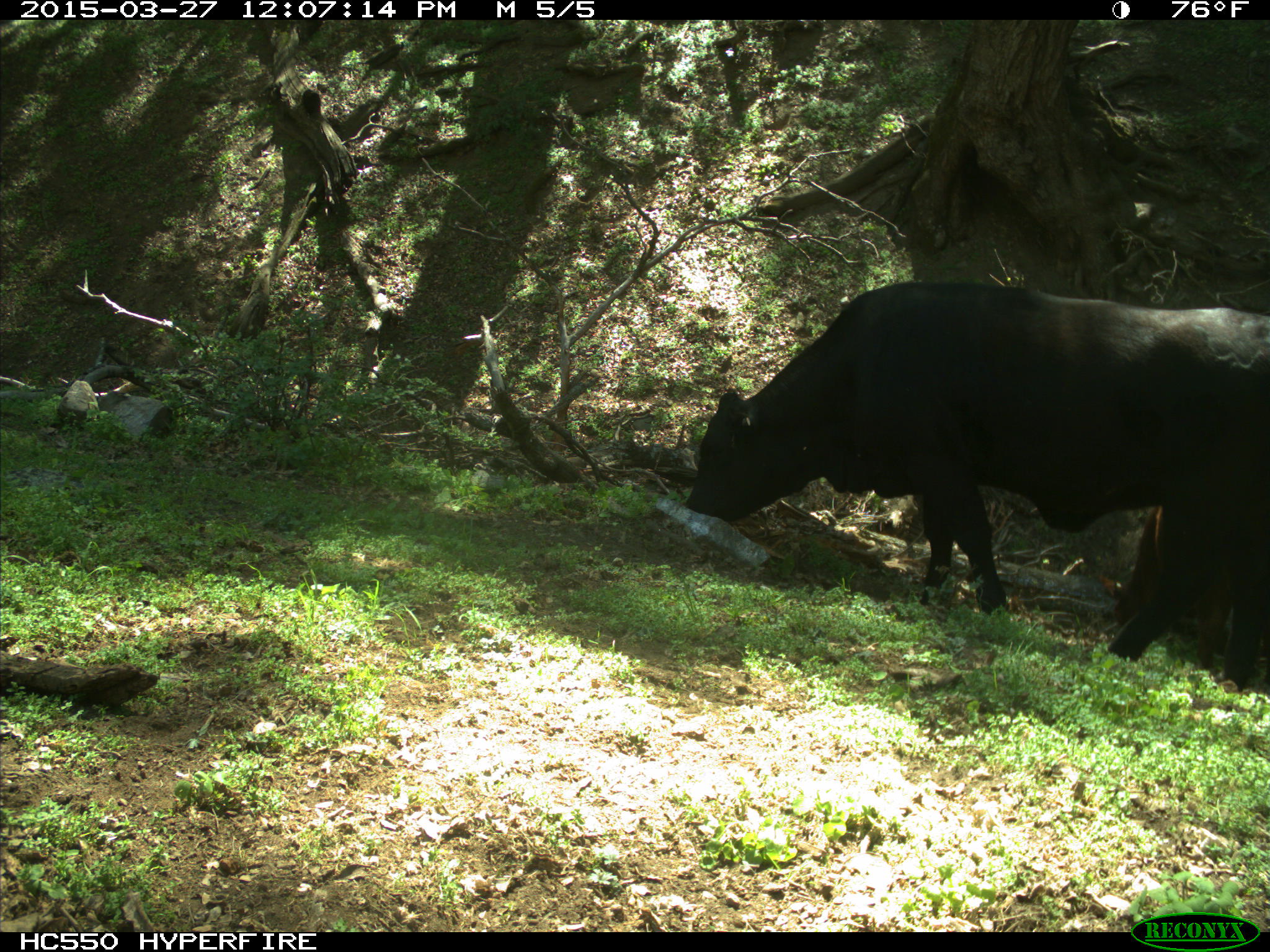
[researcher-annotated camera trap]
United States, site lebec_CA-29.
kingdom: Animalia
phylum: Chordata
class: Mammalia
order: Artiodactyla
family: Bovidae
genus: Bos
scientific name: Bos taurus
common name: domestic cow